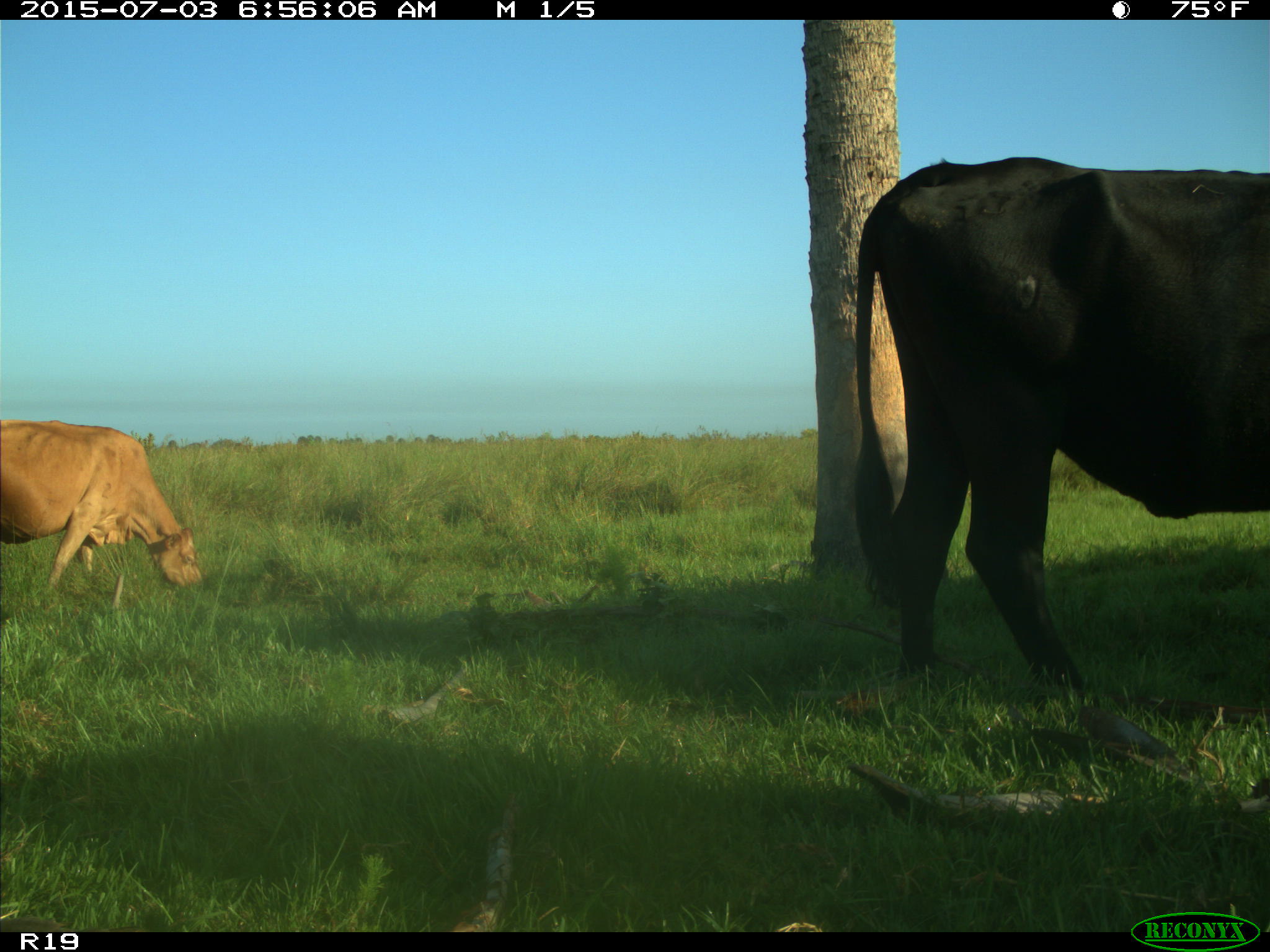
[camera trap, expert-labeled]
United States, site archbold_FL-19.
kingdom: Animalia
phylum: Chordata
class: Mammalia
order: Artiodactyla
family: Bovidae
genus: Bos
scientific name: Bos taurus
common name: domestic cow